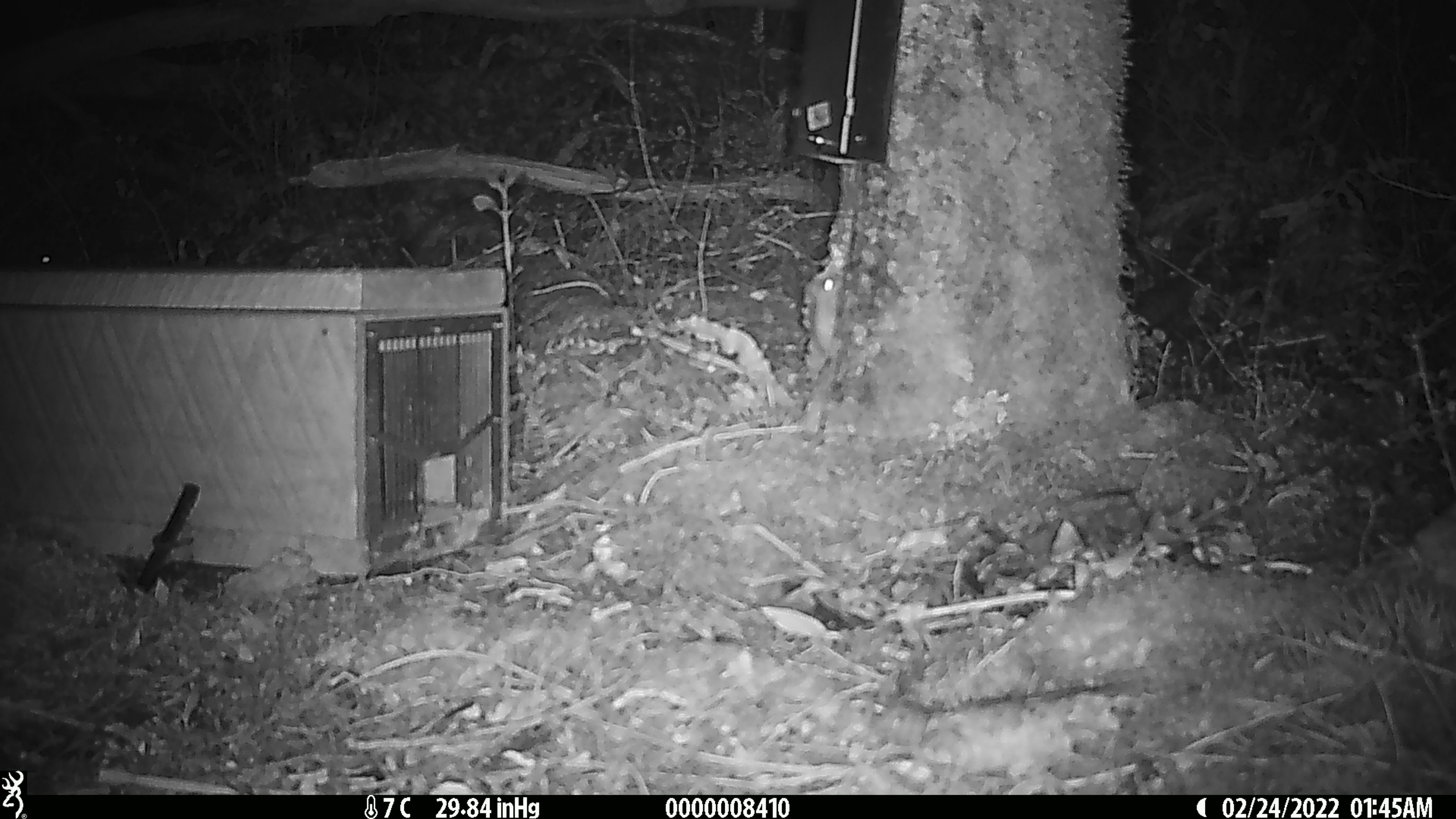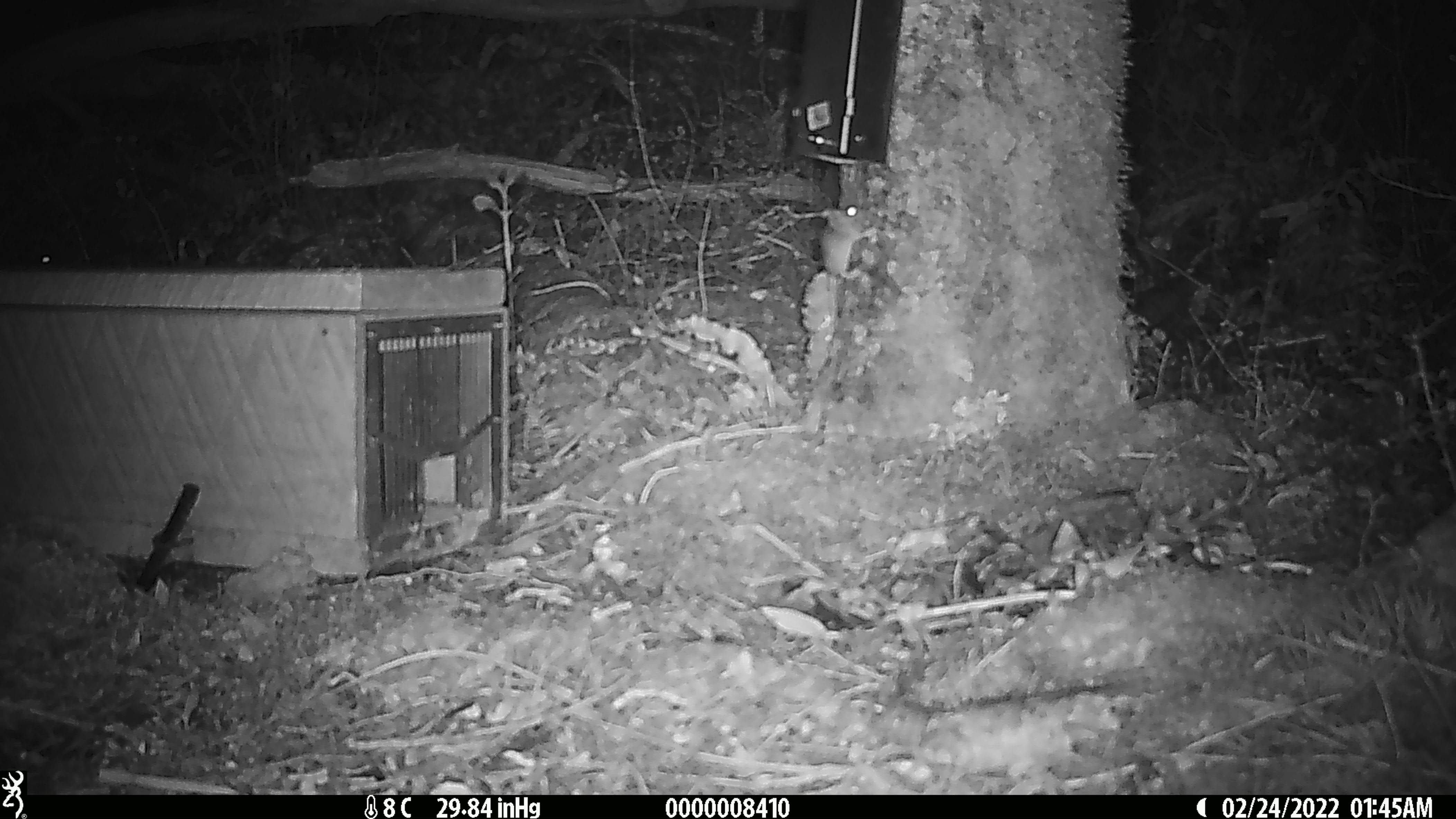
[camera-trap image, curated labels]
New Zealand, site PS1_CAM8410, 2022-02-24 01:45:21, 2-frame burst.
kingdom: Animalia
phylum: Chordata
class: Mammalia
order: Rodentia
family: Muridae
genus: Mus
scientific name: Mus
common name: mouse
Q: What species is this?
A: Mouse (Mus).